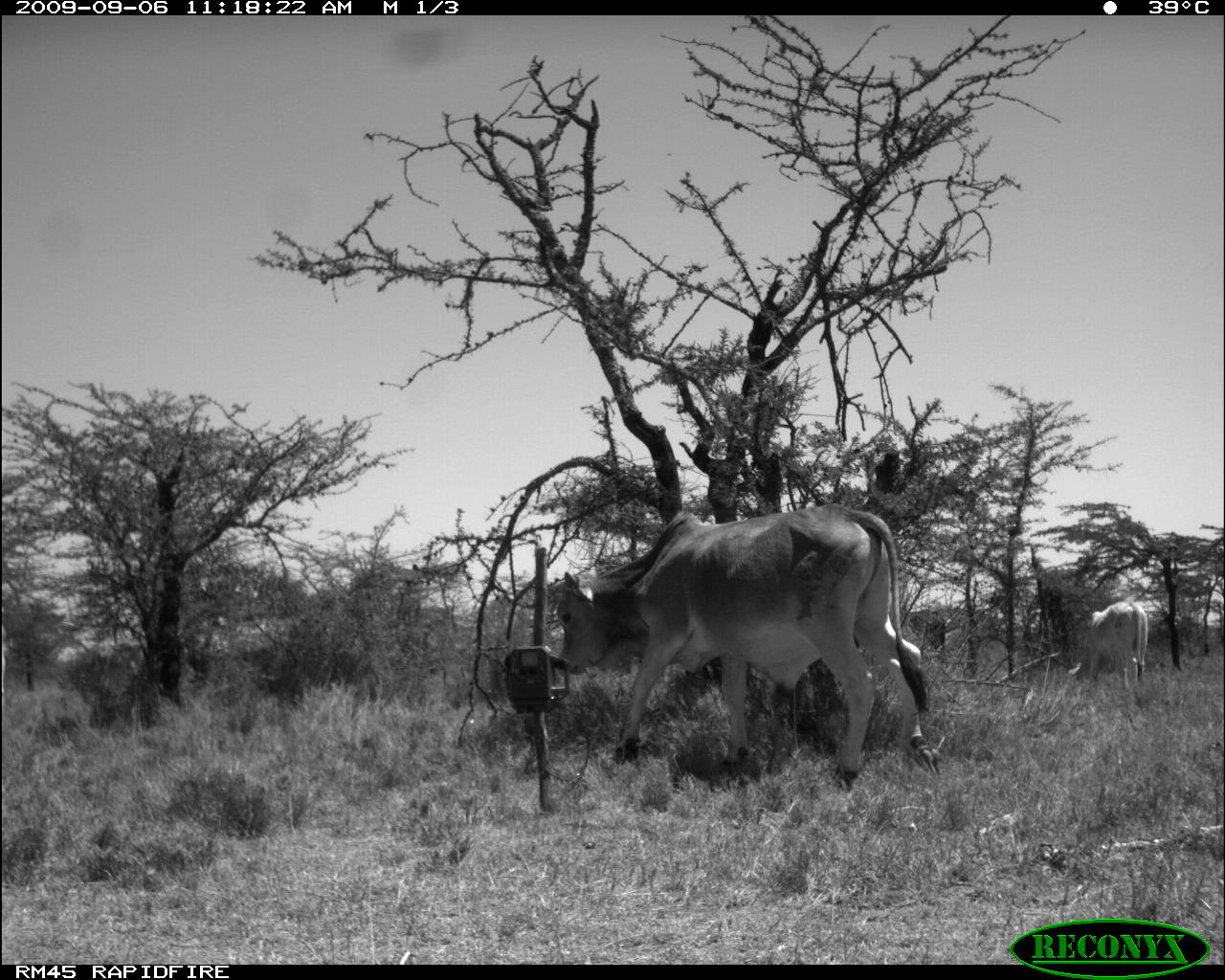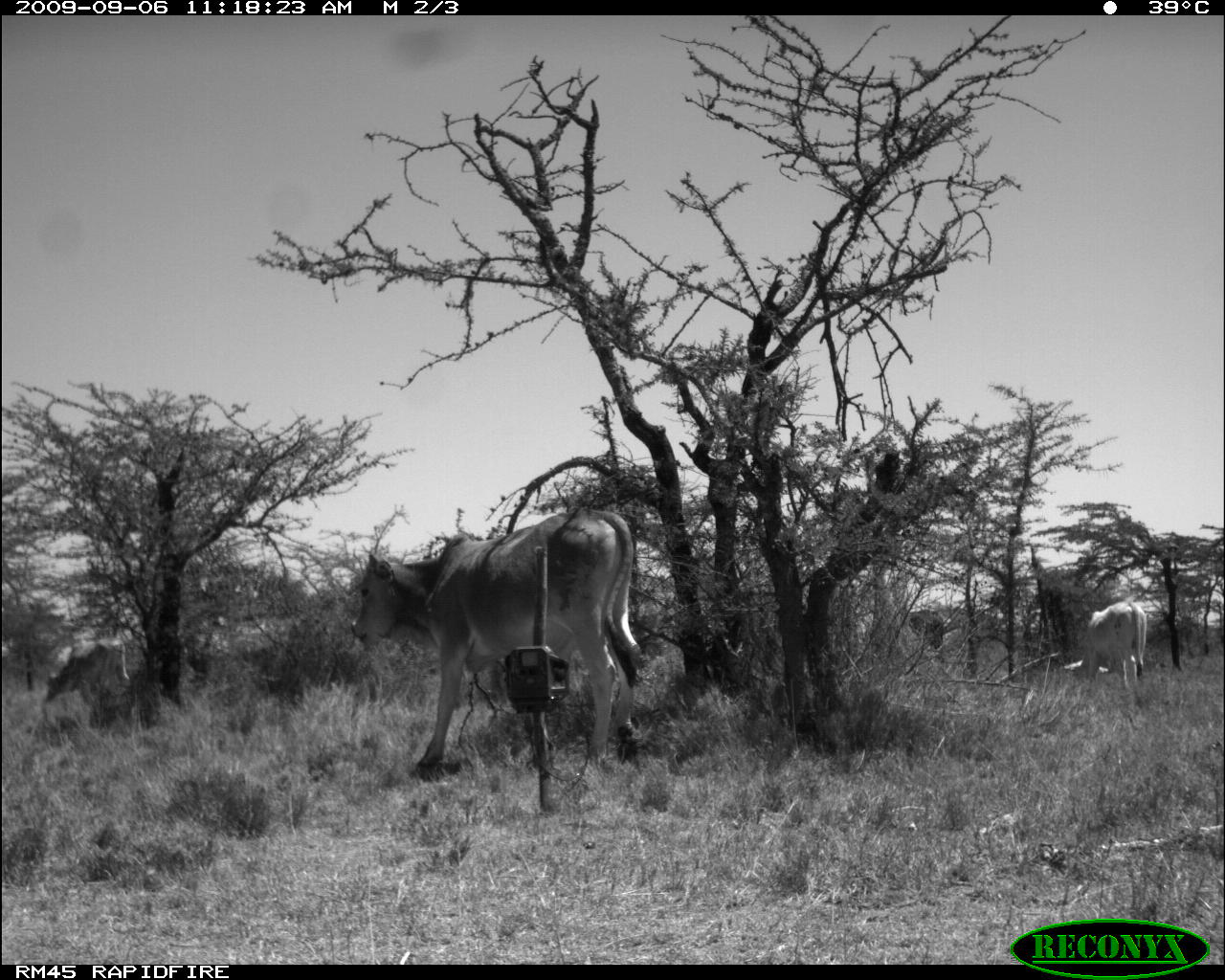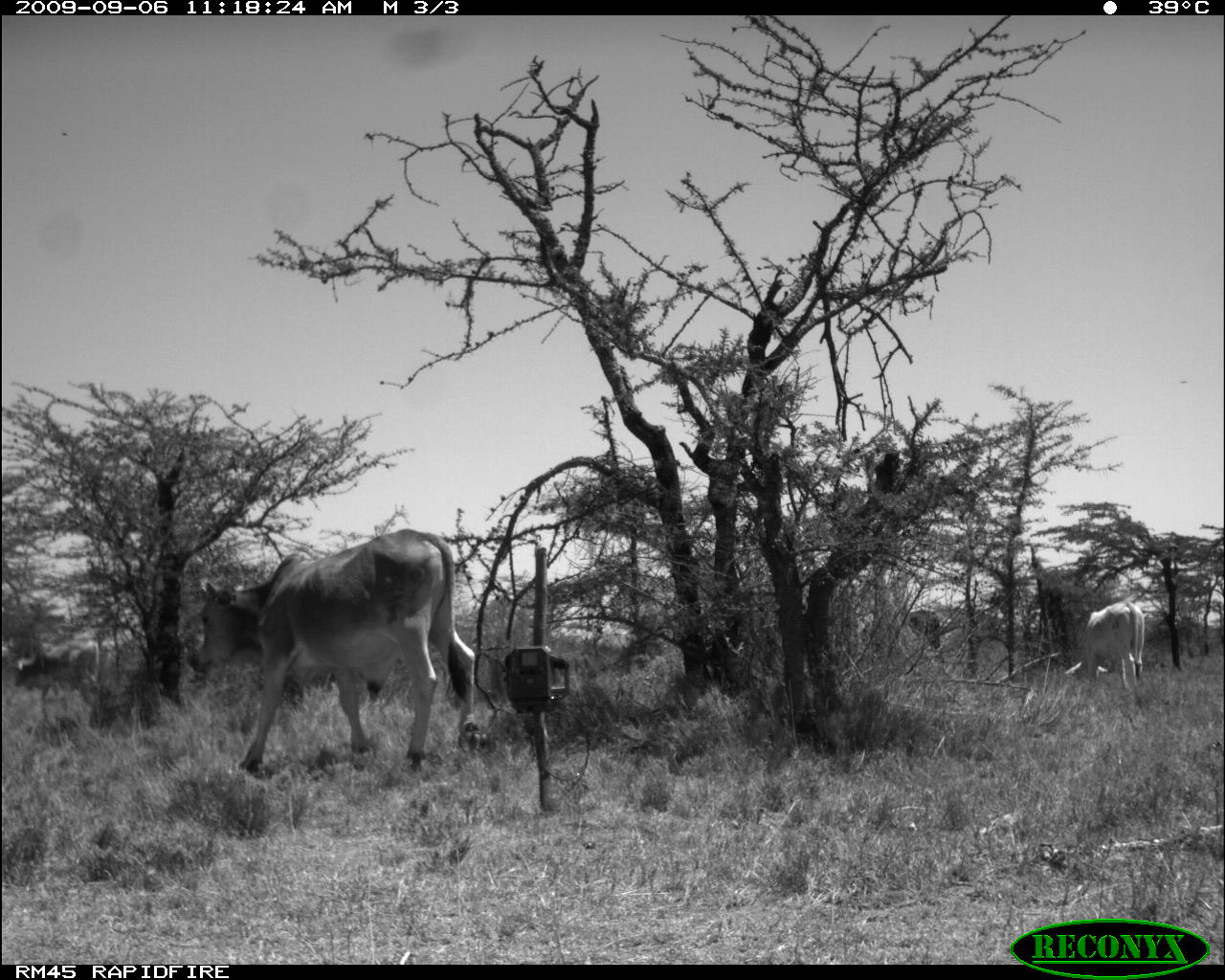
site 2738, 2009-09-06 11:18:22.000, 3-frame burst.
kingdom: Animalia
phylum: Chordata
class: Mammalia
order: Artiodactyla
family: Bovidae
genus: Bos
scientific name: Bos taurus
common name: domestic cattle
Bos taurus (domestic cattle), count 3.